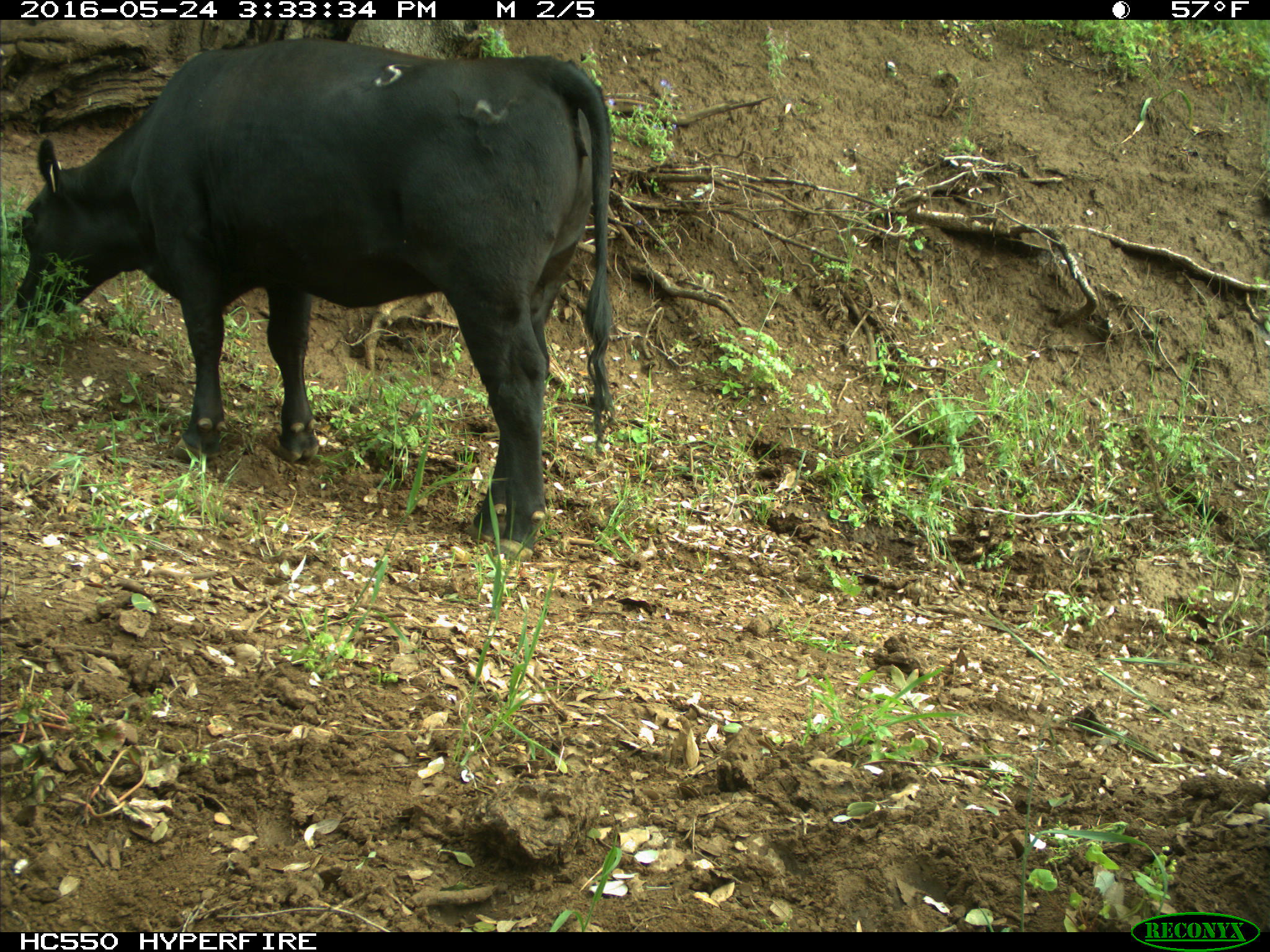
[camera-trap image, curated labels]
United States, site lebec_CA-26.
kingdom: Animalia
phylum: Chordata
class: Mammalia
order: Artiodactyla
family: Bovidae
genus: Bos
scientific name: Bos taurus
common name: domestic cow